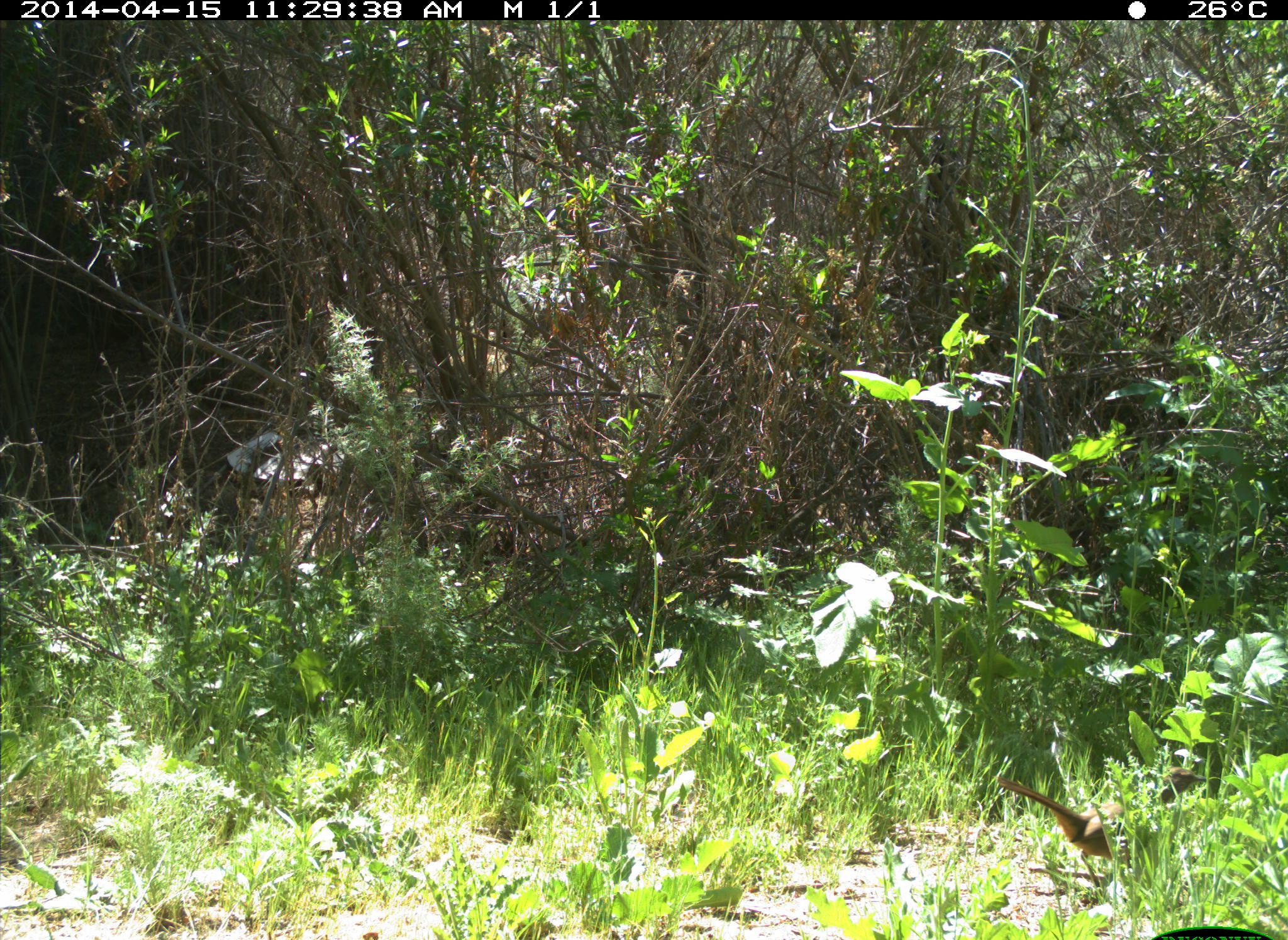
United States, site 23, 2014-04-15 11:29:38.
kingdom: Animalia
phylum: Chordata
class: Aves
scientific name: Aves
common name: bird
Bird (Aves).